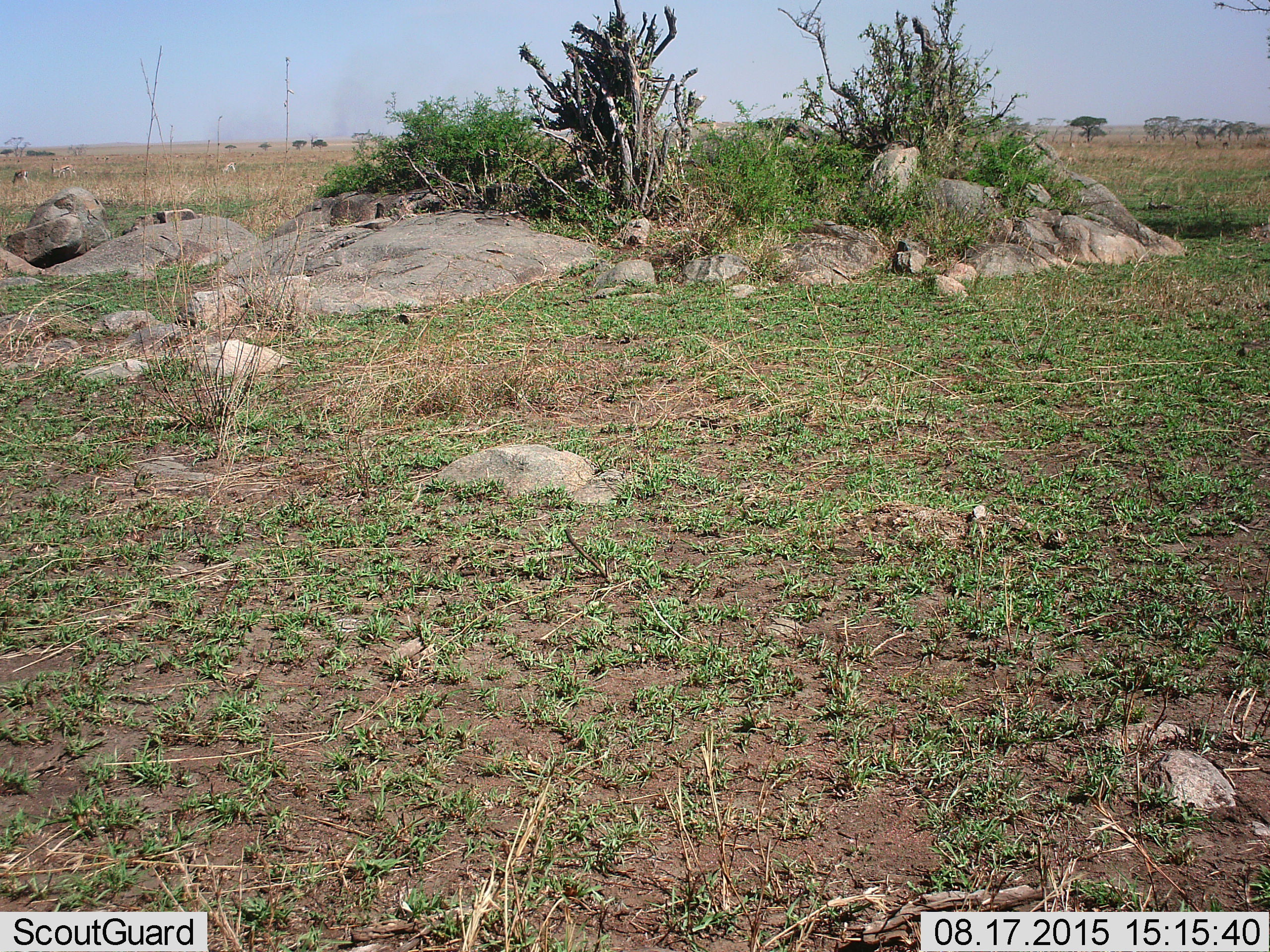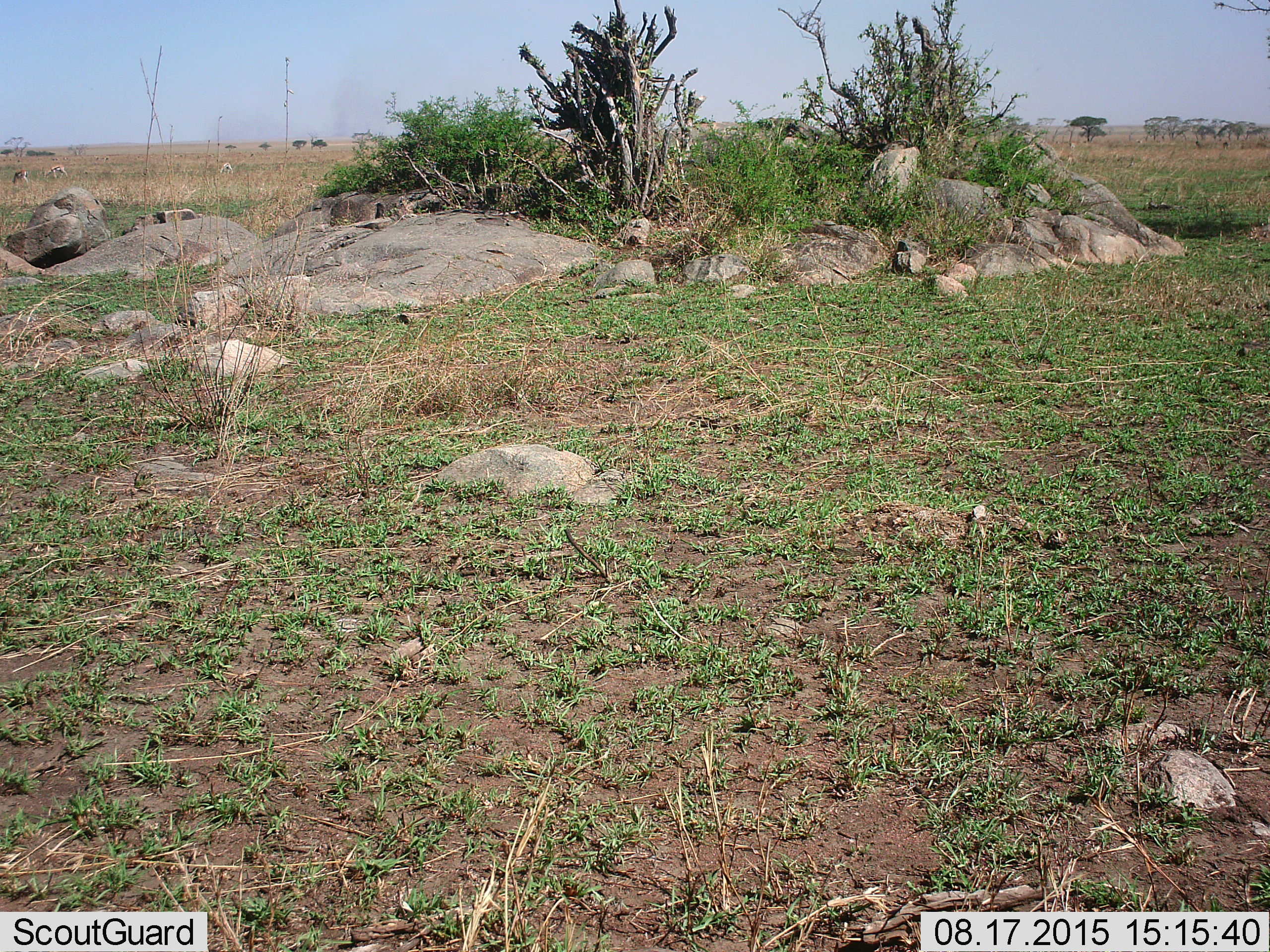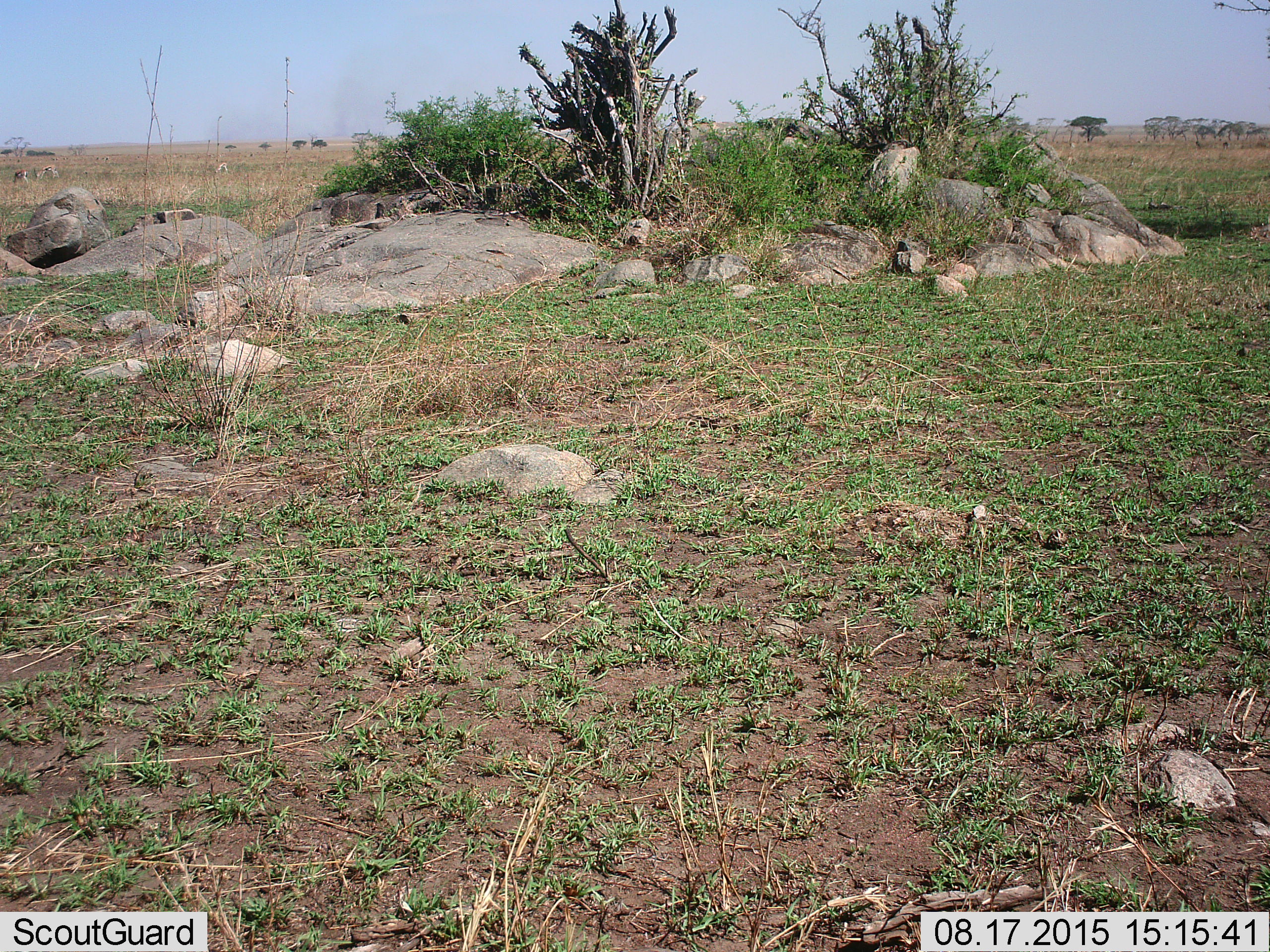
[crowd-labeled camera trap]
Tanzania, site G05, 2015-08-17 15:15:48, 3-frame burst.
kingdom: Animalia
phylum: Chordata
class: Mammalia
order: Artiodactyla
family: Bovidae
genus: Eudorcas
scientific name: Eudorcas thomsonii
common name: thomson's gazelle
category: gazellethomsons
Gazellethomsons (thomson's gazelle) (Eudorcas thomsonii), count 3. Behavior (volunteer vote fractions): standing 36%, resting 0%, moving 82%, interacting 0%. Young present (vote fraction): 0%. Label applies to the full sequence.